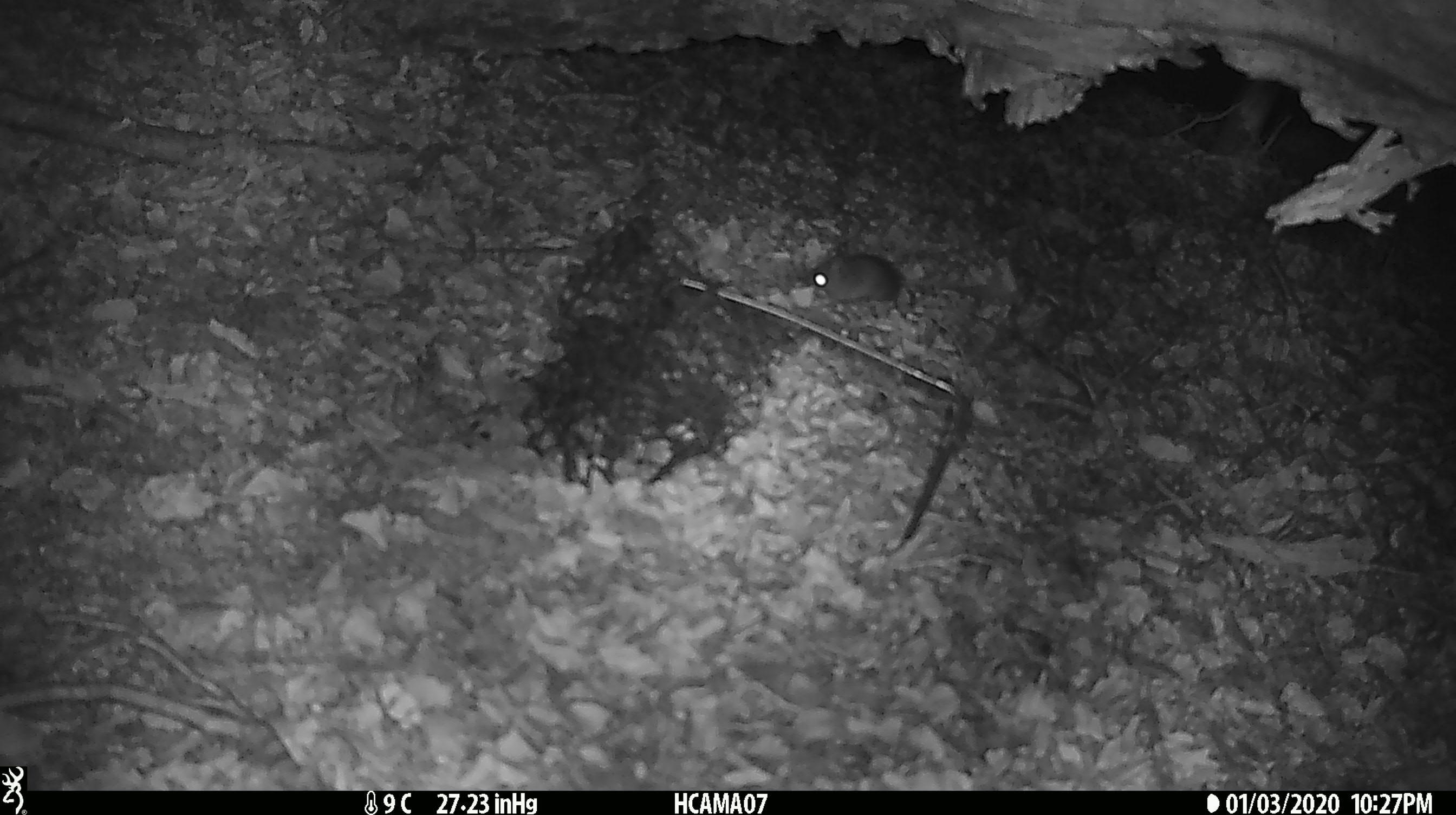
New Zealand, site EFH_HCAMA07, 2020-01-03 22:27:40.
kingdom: Animalia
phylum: Chordata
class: Mammalia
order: Rodentia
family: Muridae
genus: Mus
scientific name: Mus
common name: mouse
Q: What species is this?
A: Mouse (Mus).